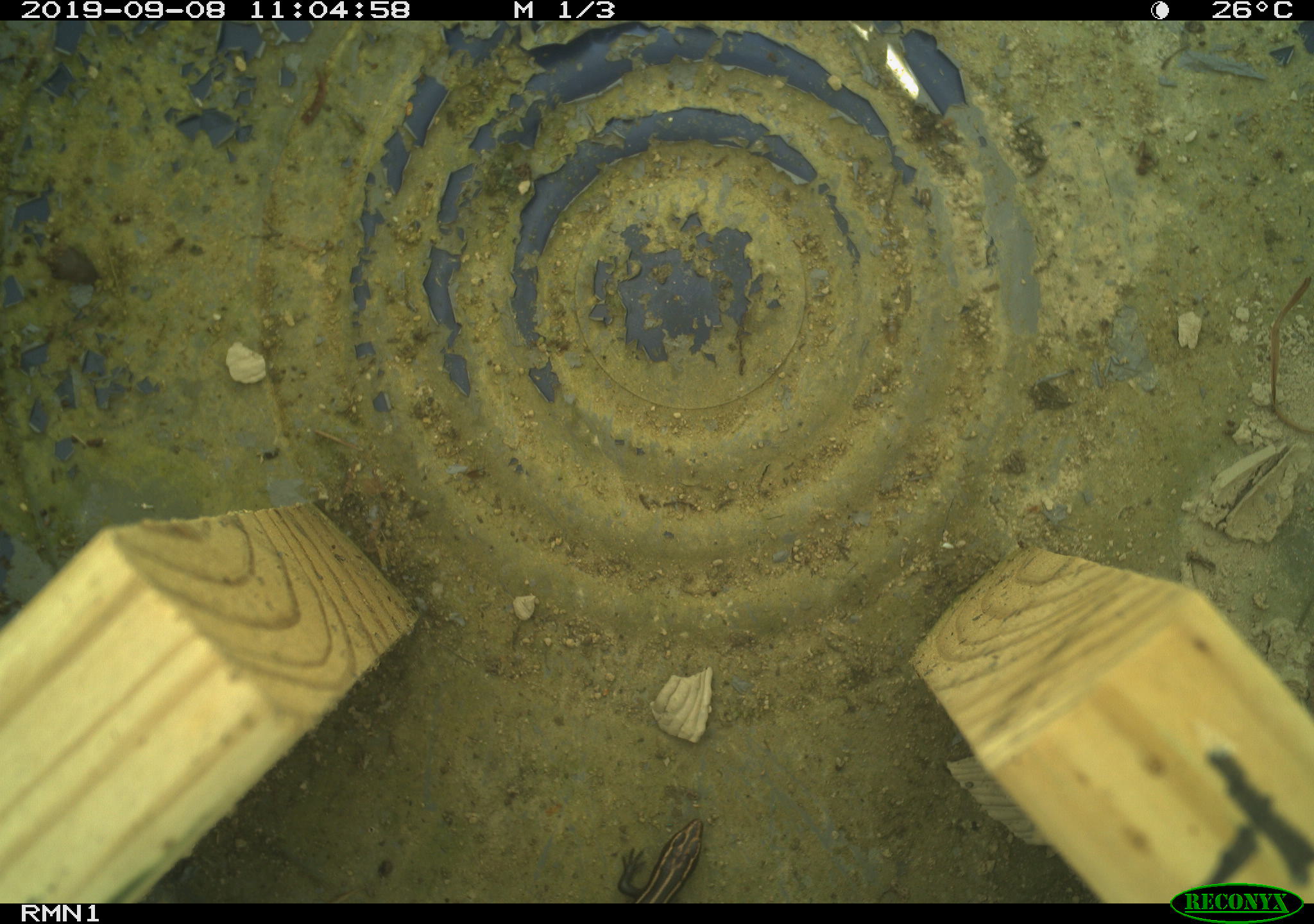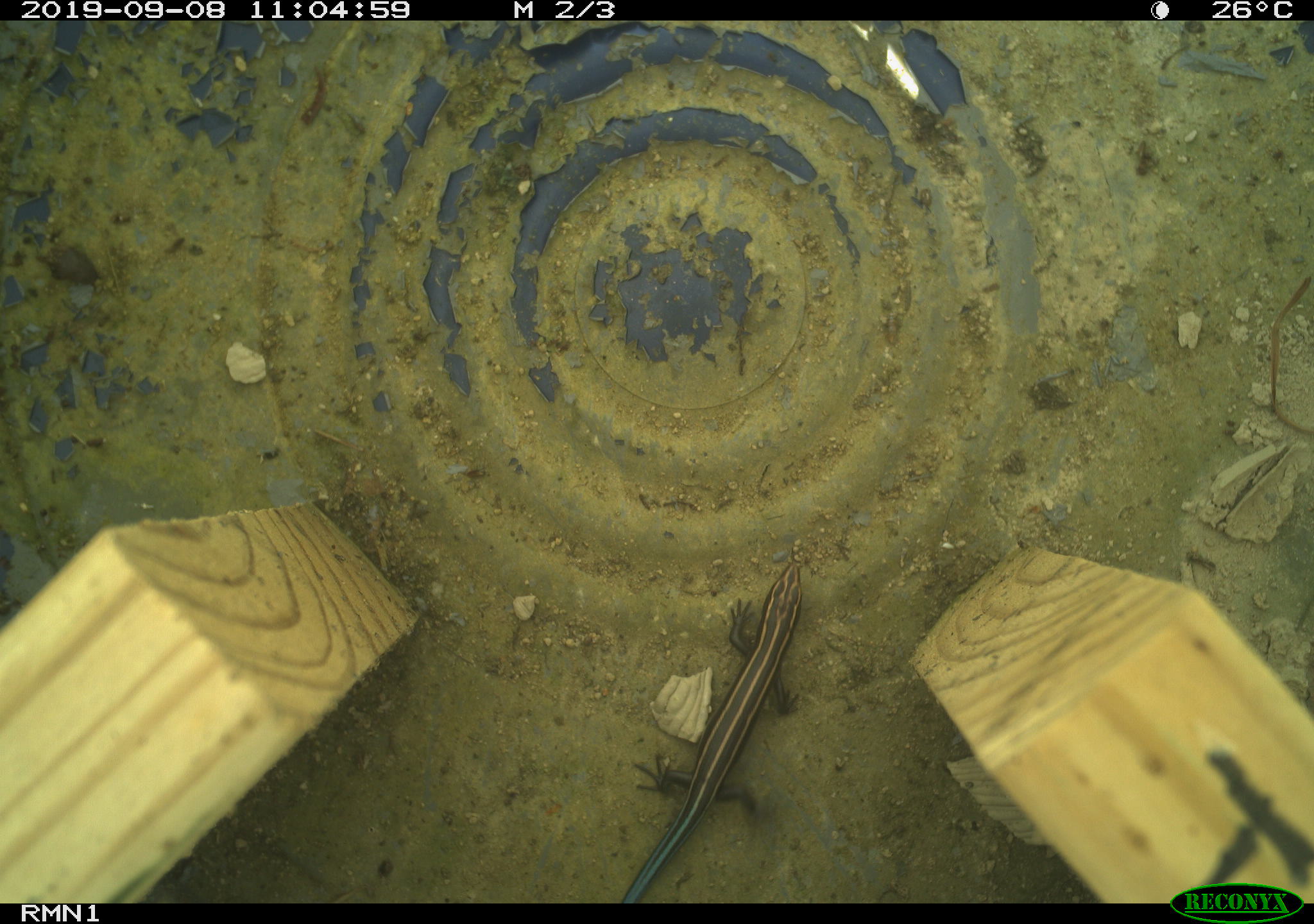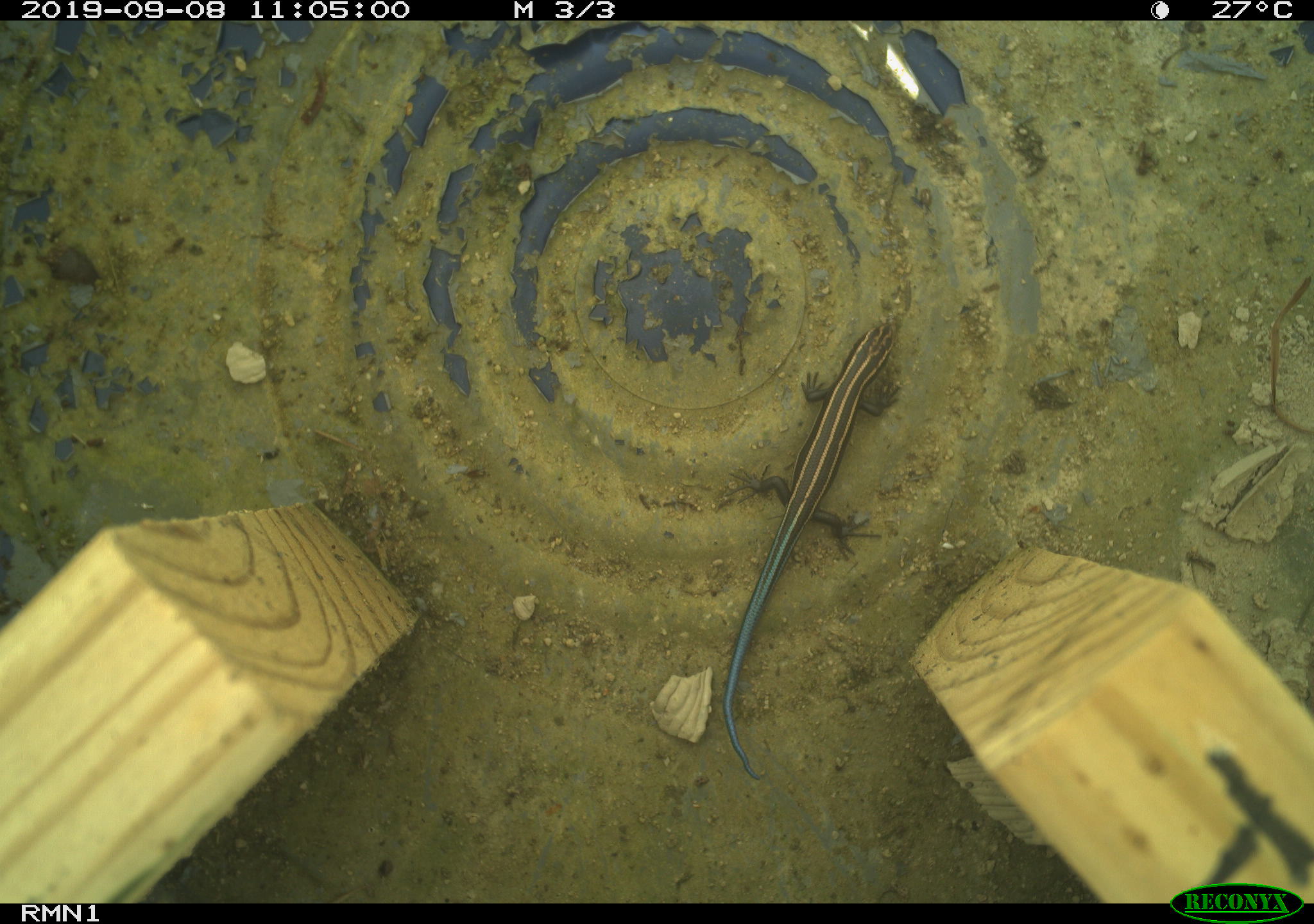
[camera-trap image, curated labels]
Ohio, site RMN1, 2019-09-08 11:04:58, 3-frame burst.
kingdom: Animalia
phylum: Chordata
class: Reptilia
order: Squamata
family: Scincidae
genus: Plestiodon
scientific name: Plestiodon fasciatus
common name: common five-lined skink